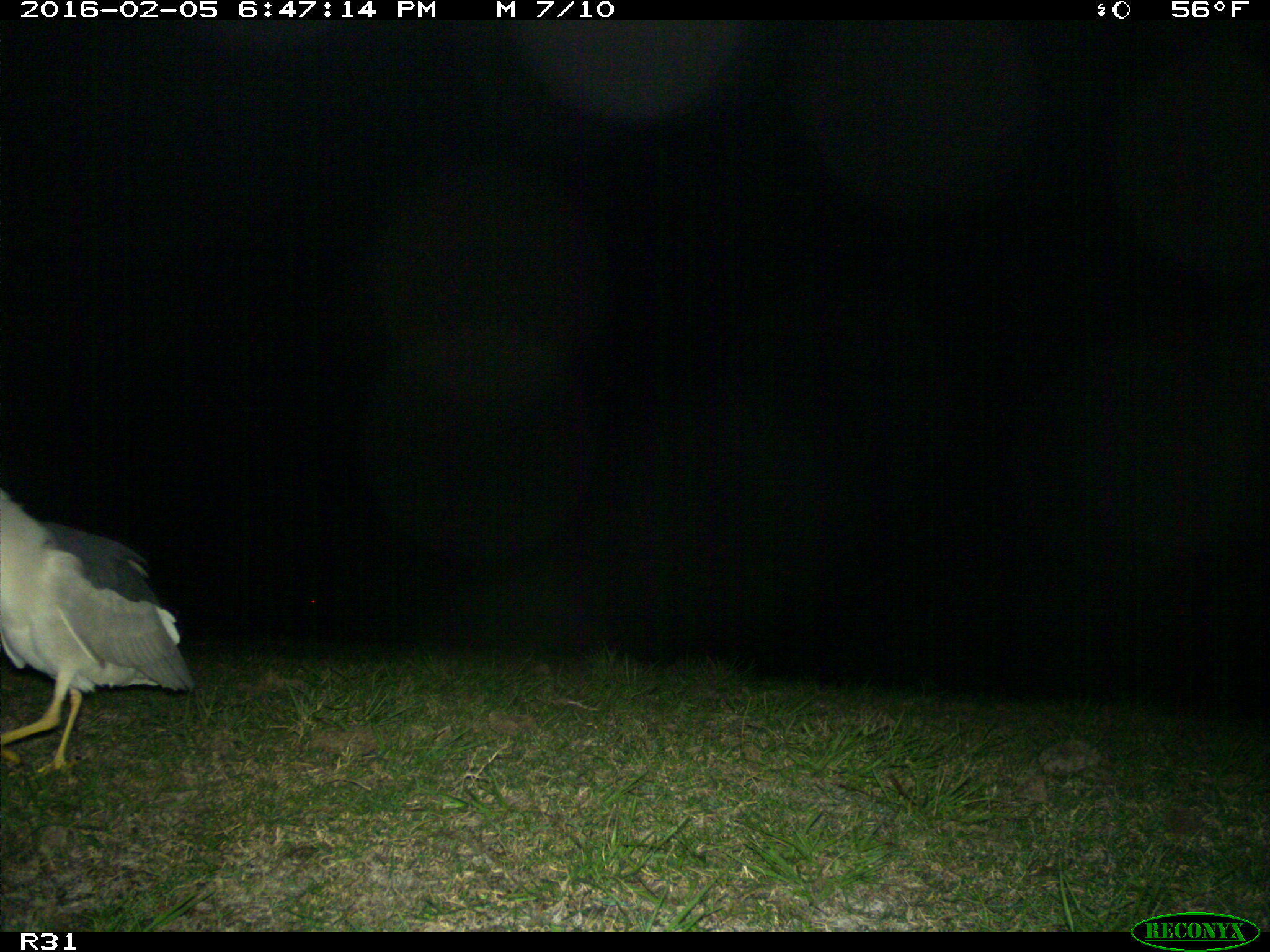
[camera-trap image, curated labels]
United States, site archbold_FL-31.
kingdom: Animalia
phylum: Chordata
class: Aves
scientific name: Aves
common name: birds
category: unidentified bird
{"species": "unidentified bird (birds) (Aves)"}